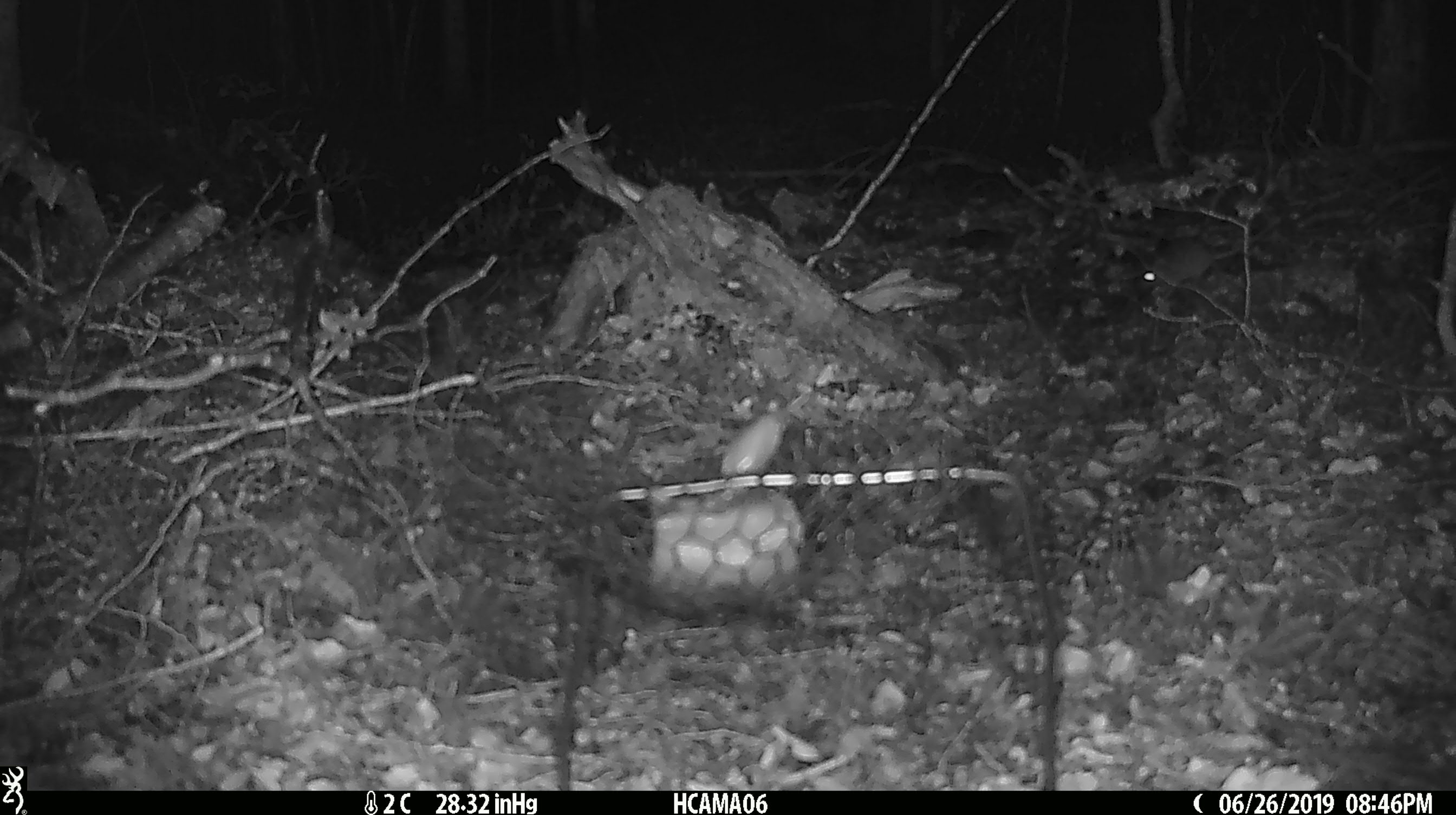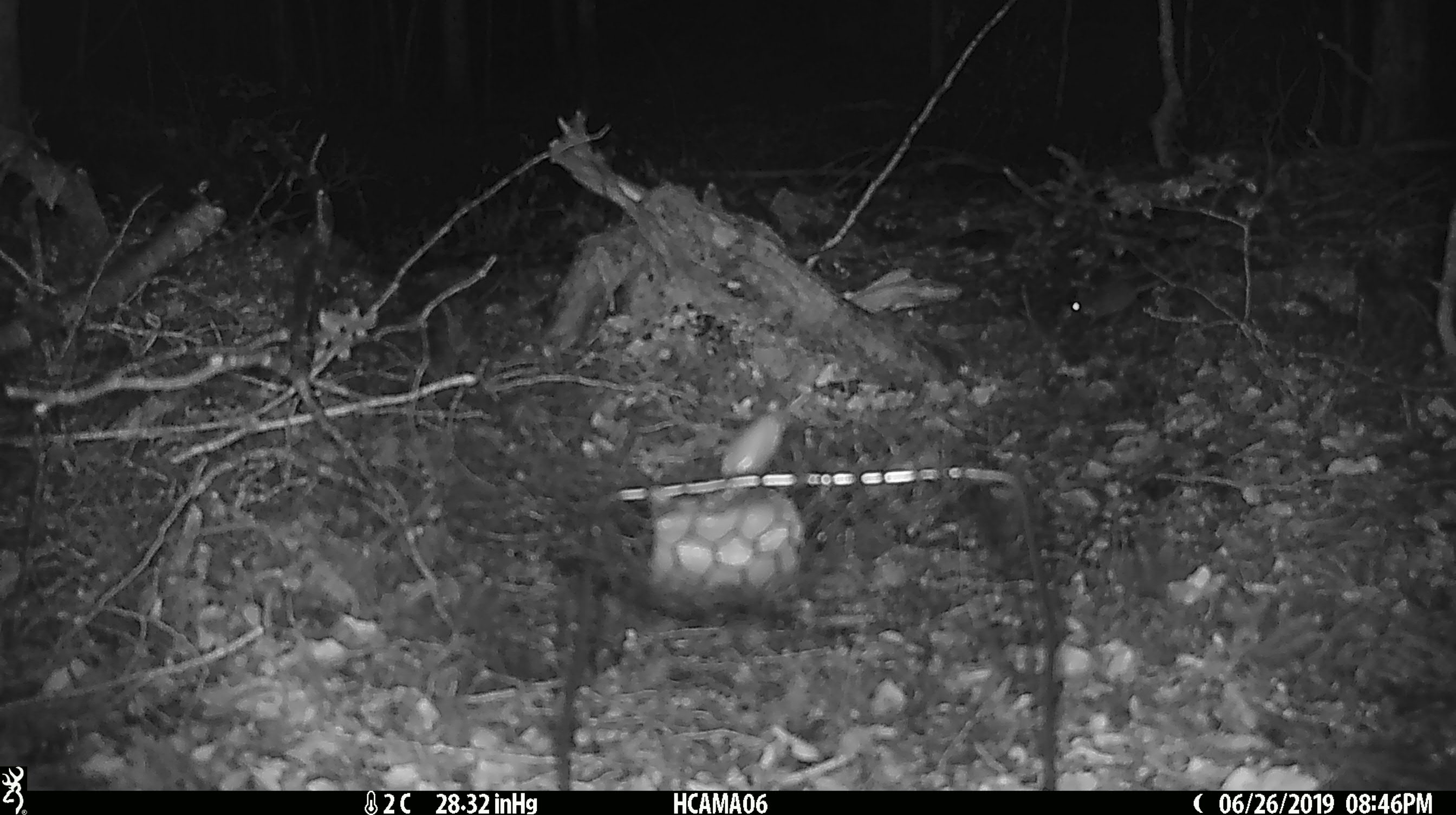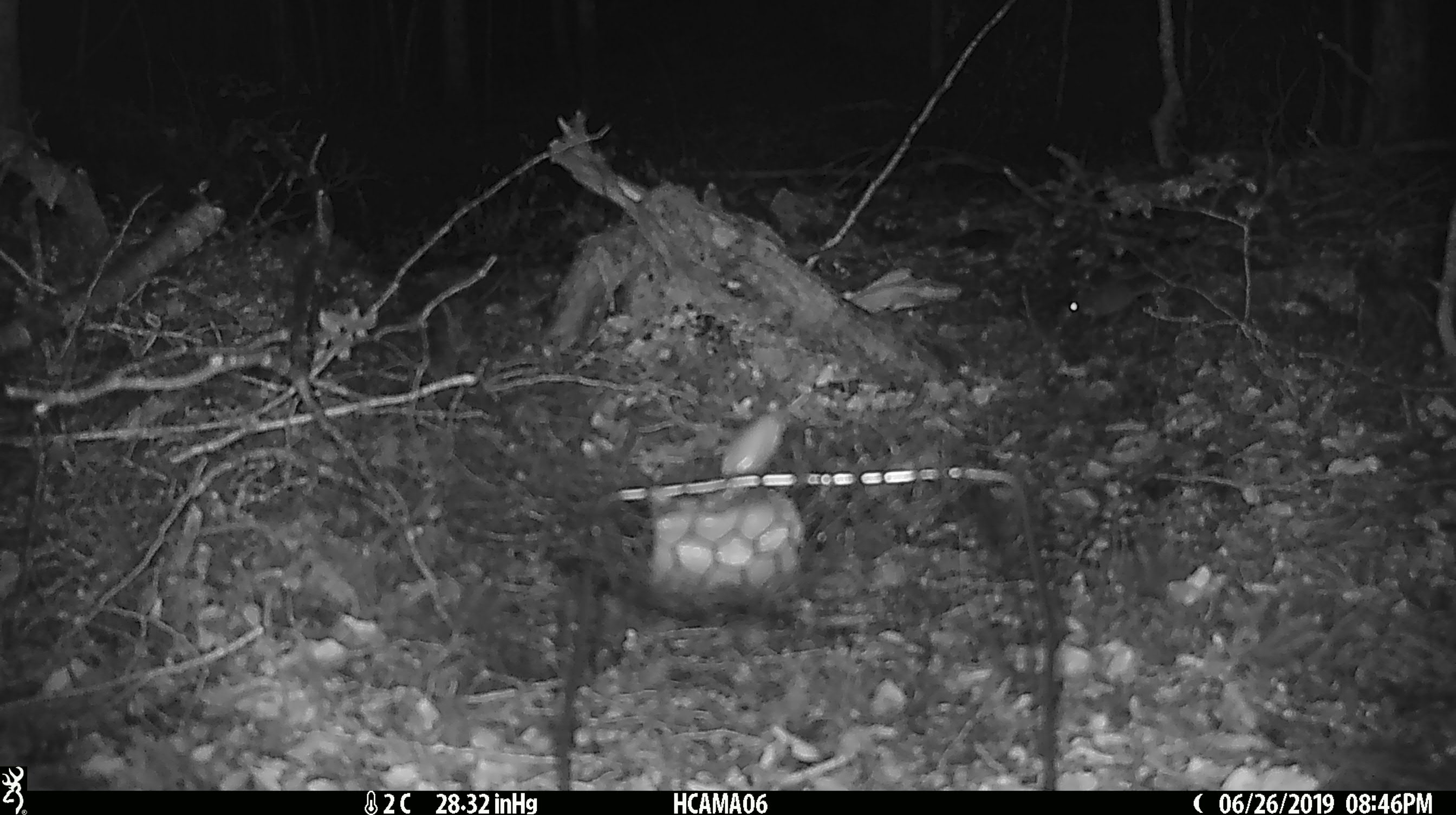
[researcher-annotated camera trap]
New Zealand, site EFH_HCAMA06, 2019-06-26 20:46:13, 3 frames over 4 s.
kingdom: Animalia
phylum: Chordata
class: Mammalia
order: Rodentia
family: Muridae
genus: Mus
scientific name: Mus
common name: mouse